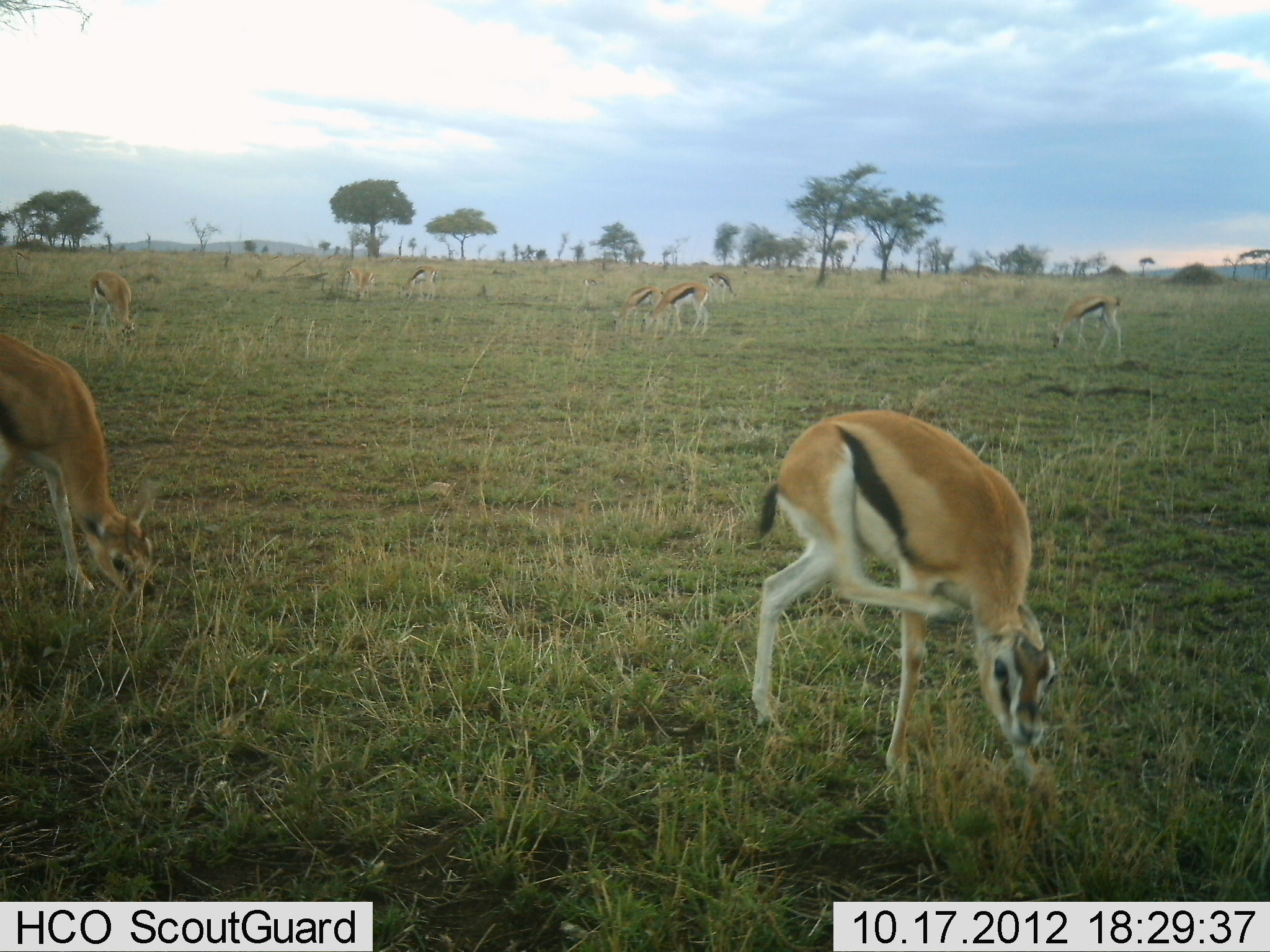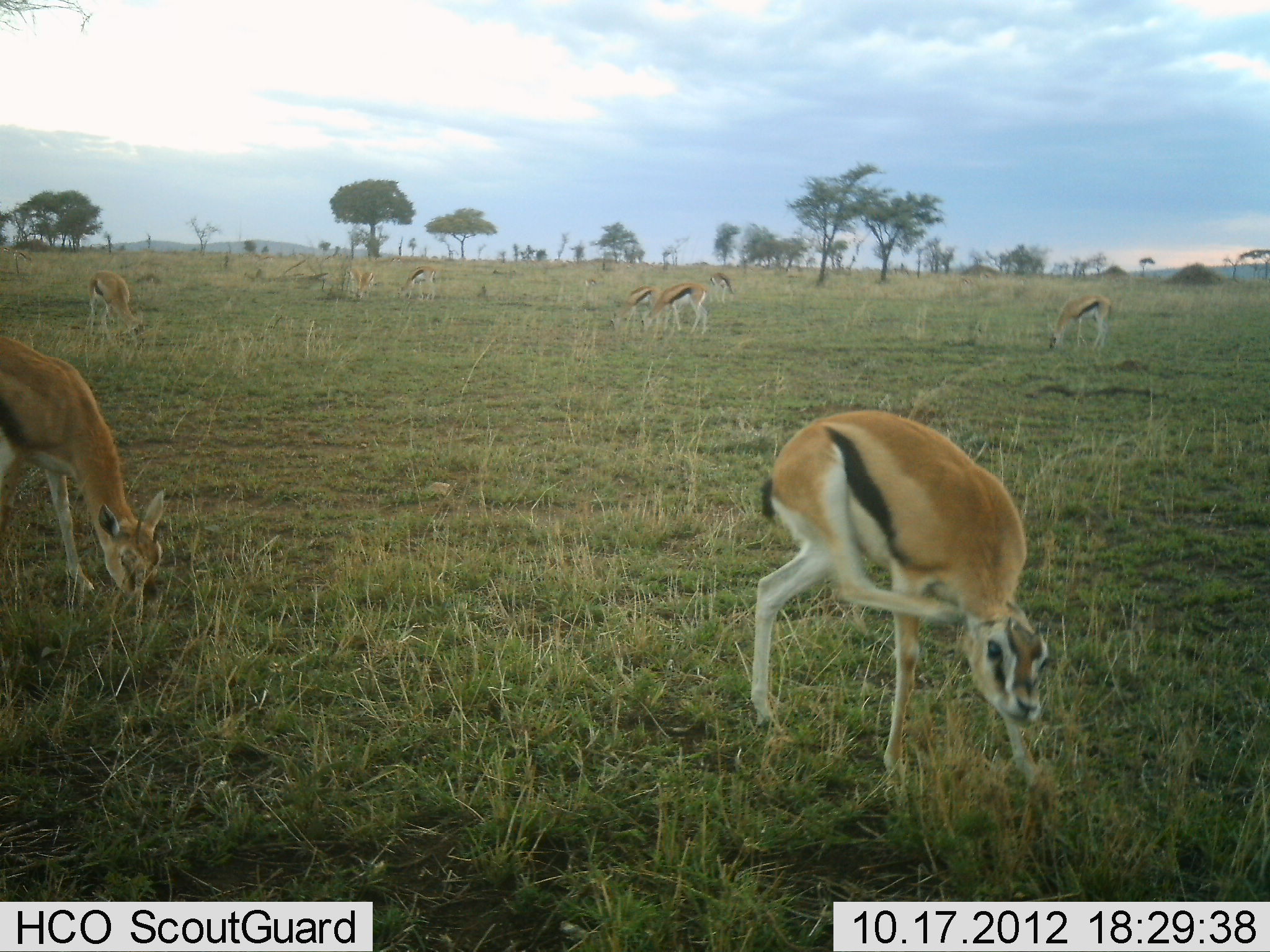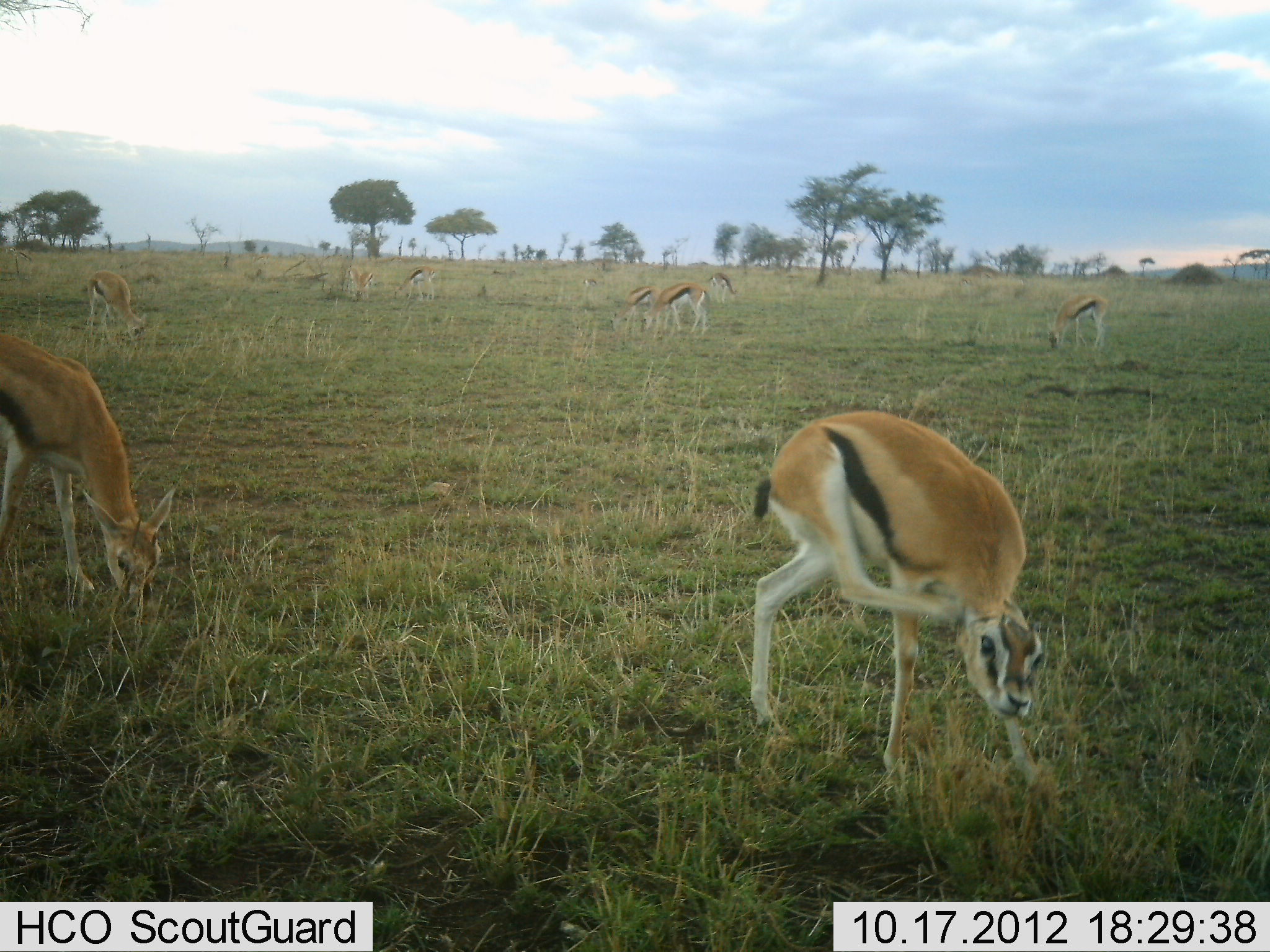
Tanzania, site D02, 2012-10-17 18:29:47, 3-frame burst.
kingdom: Animalia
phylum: Chordata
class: Mammalia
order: Artiodactyla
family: Bovidae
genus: Eudorcas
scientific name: Eudorcas thomsonii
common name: thomson's gazelle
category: gazellethomsons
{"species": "gazellethomsons (thomson's gazelle) (Eudorcas thomsonii)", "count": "10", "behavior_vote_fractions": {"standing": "50%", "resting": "0%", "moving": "20%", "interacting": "10%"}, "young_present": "10%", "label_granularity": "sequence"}